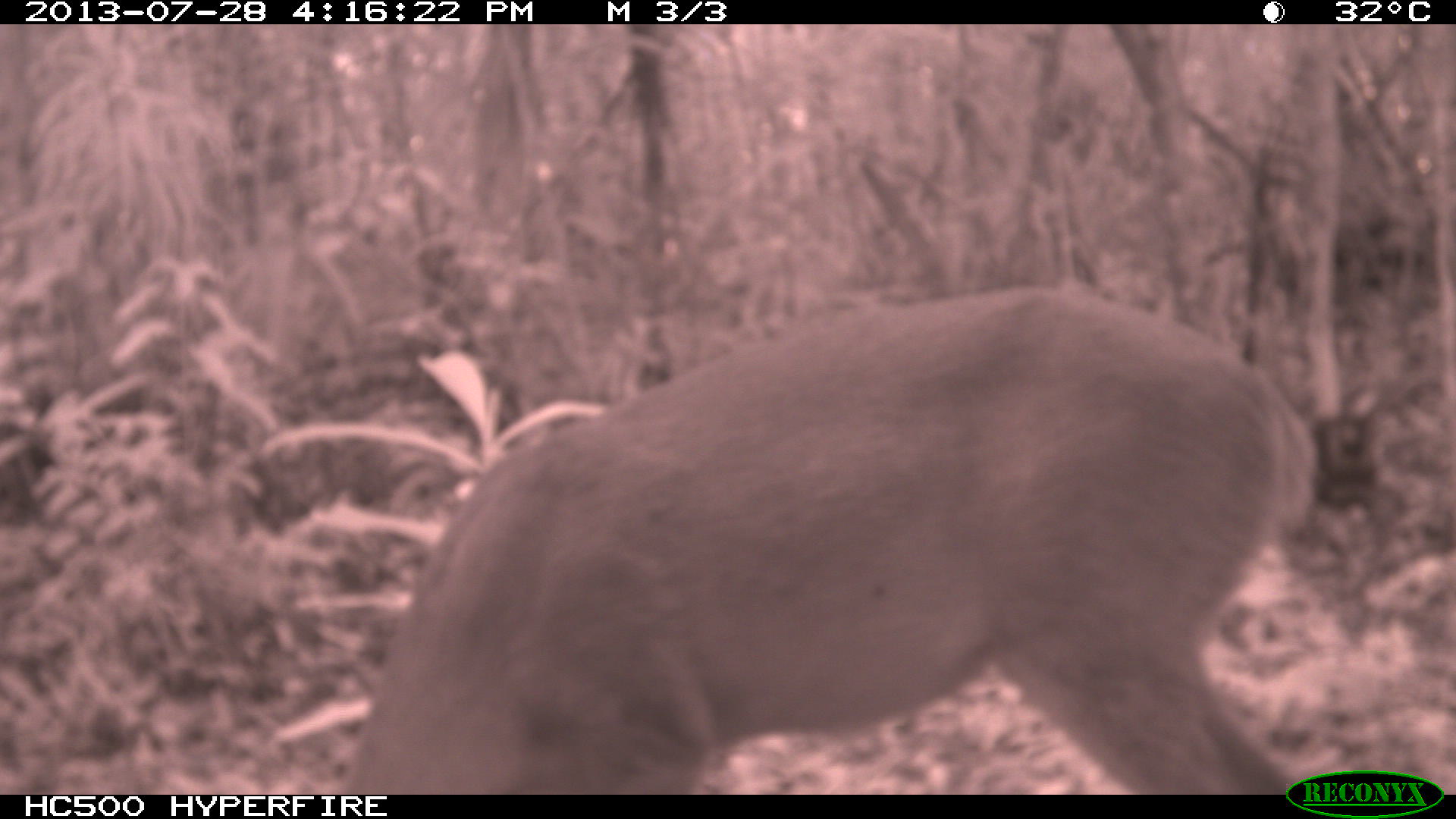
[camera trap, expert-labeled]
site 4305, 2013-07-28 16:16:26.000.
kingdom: Animalia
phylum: Chordata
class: Mammalia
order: Artiodactyla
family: Cervidae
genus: Mazama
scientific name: Mazama temama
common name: central american red brocket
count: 1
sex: male